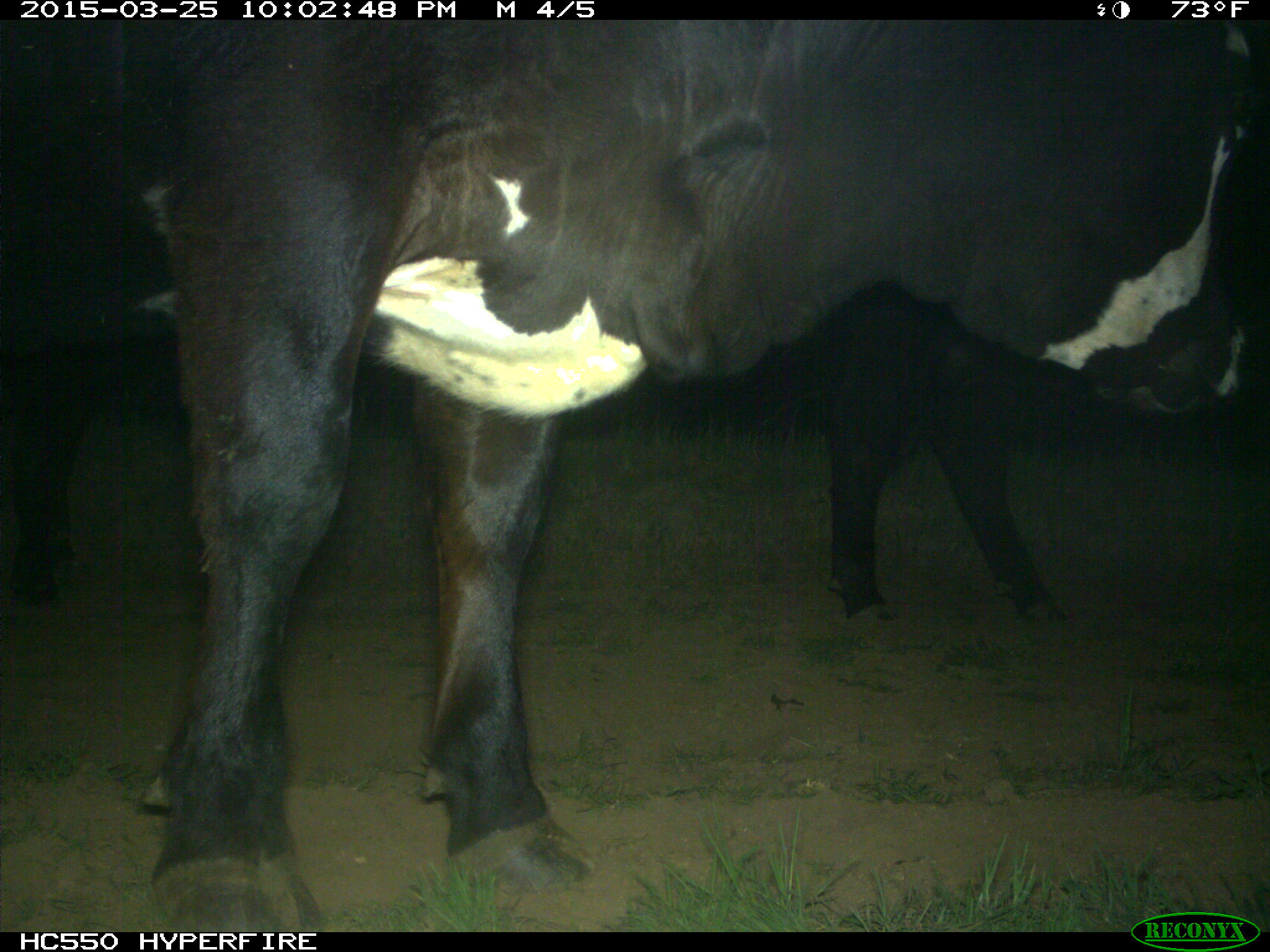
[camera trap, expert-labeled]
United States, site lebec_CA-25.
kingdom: Animalia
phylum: Chordata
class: Mammalia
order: Artiodactyla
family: Bovidae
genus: Bos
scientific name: Bos taurus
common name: domestic cow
Bos taurus (domestic cow).